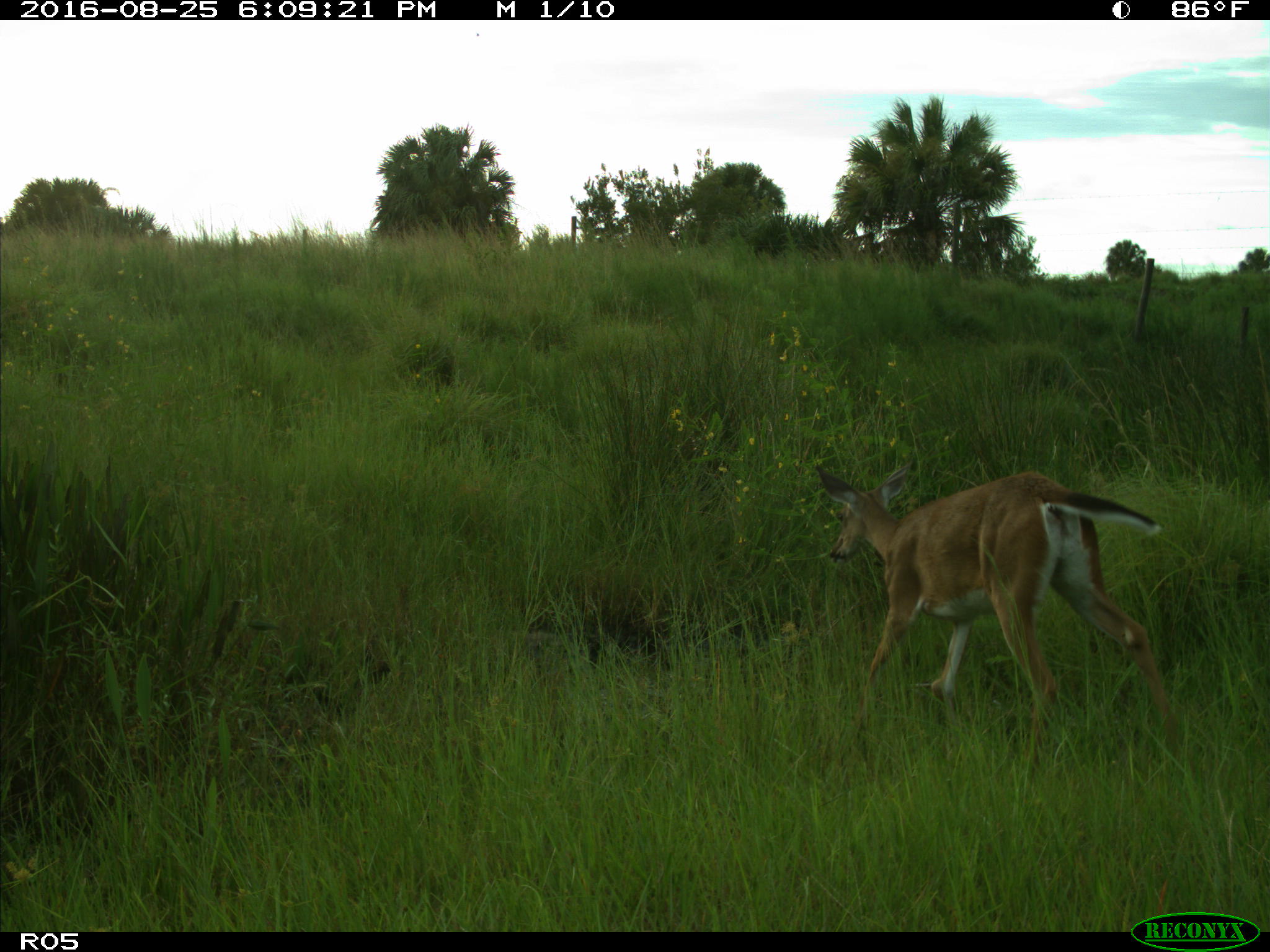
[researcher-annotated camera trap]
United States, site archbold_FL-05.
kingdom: Animalia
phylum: Chordata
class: Mammalia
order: Artiodactyla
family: Cervidae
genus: Odocoileus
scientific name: Odocoileus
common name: deer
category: unidentified deer